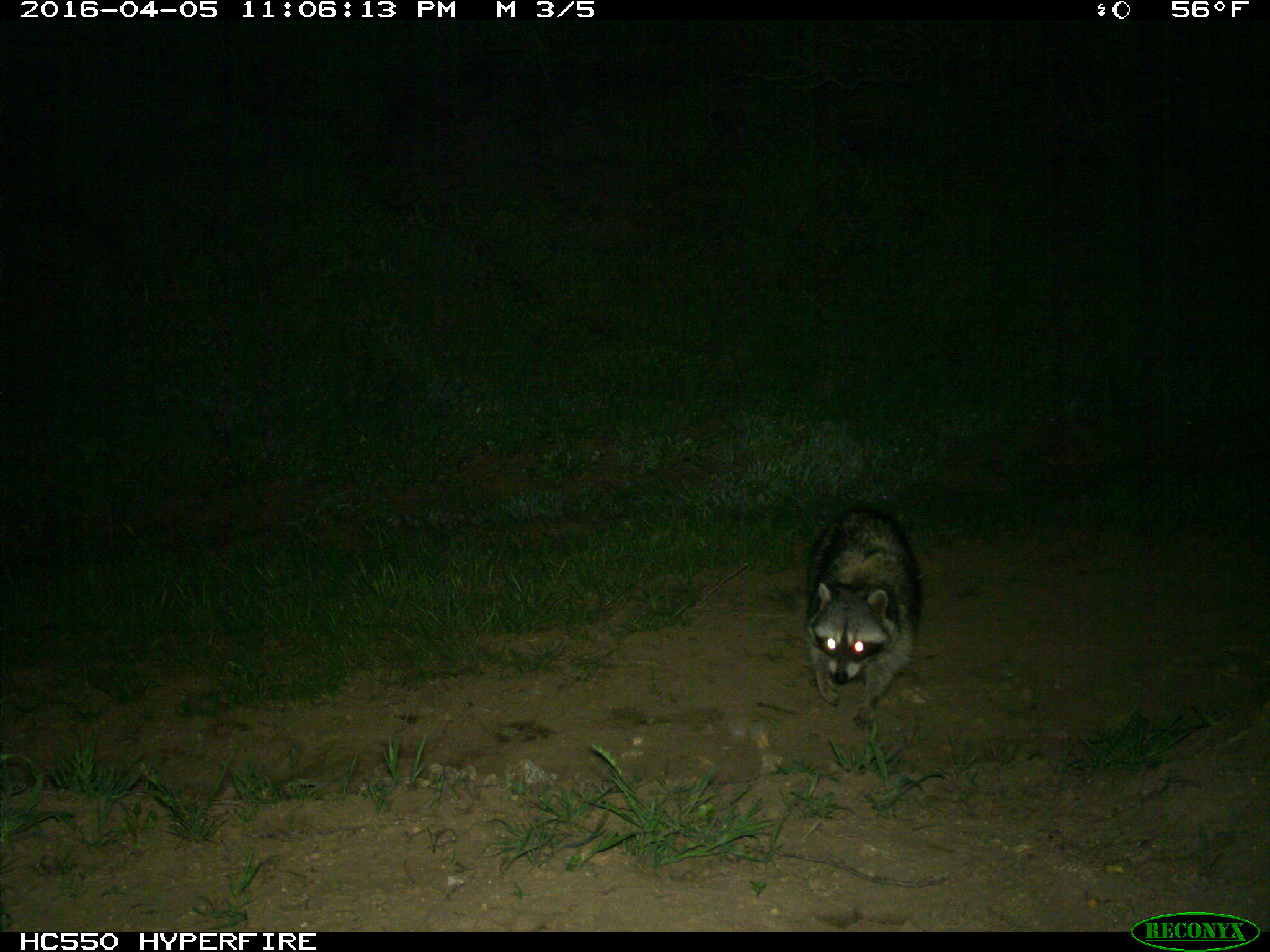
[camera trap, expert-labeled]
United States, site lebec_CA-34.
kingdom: Animalia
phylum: Chordata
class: Mammalia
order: Carnivora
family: Procyonidae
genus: Procyon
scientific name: Procyon lotor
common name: common raccoon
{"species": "Procyon lotor (common raccoon)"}